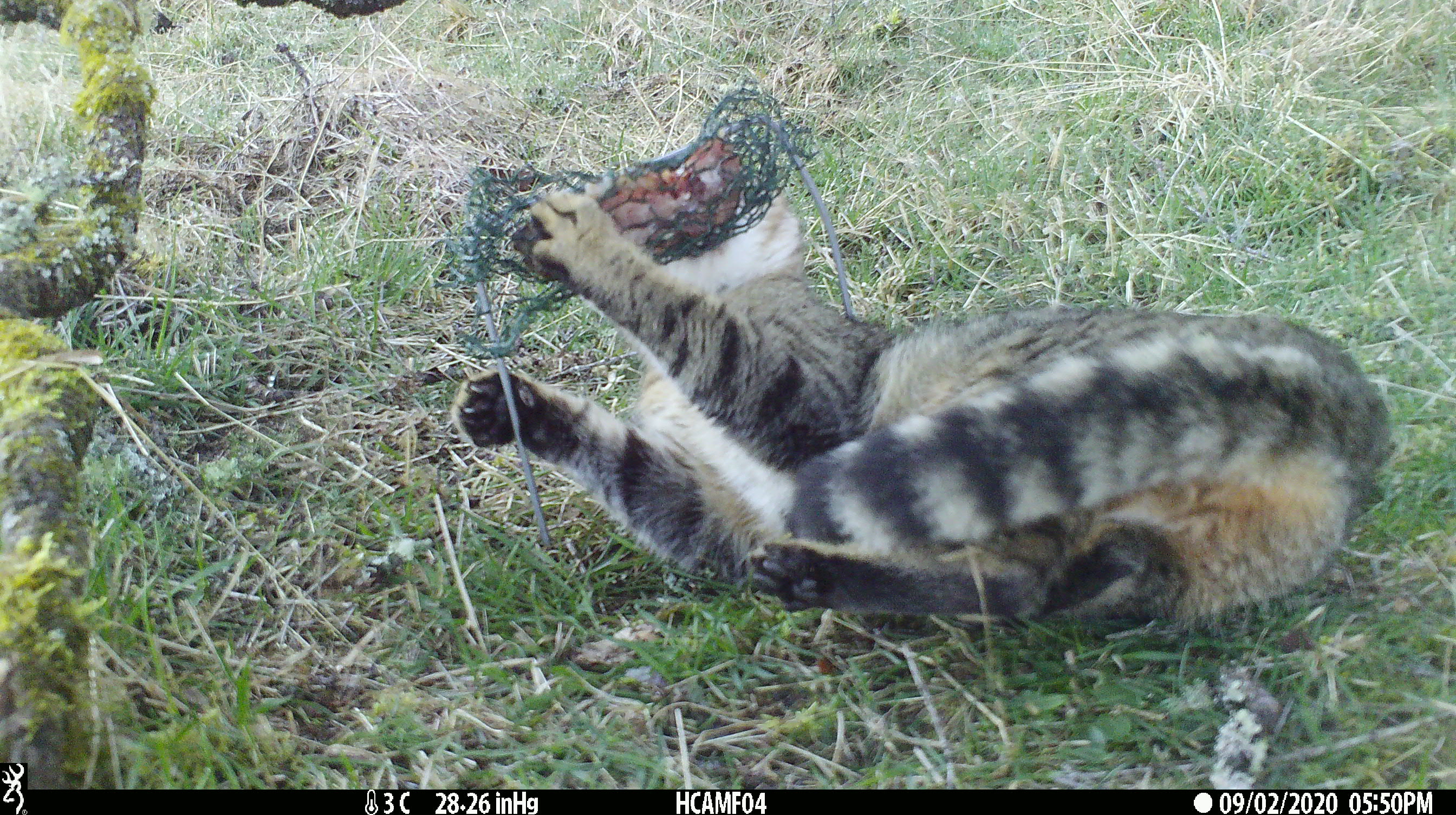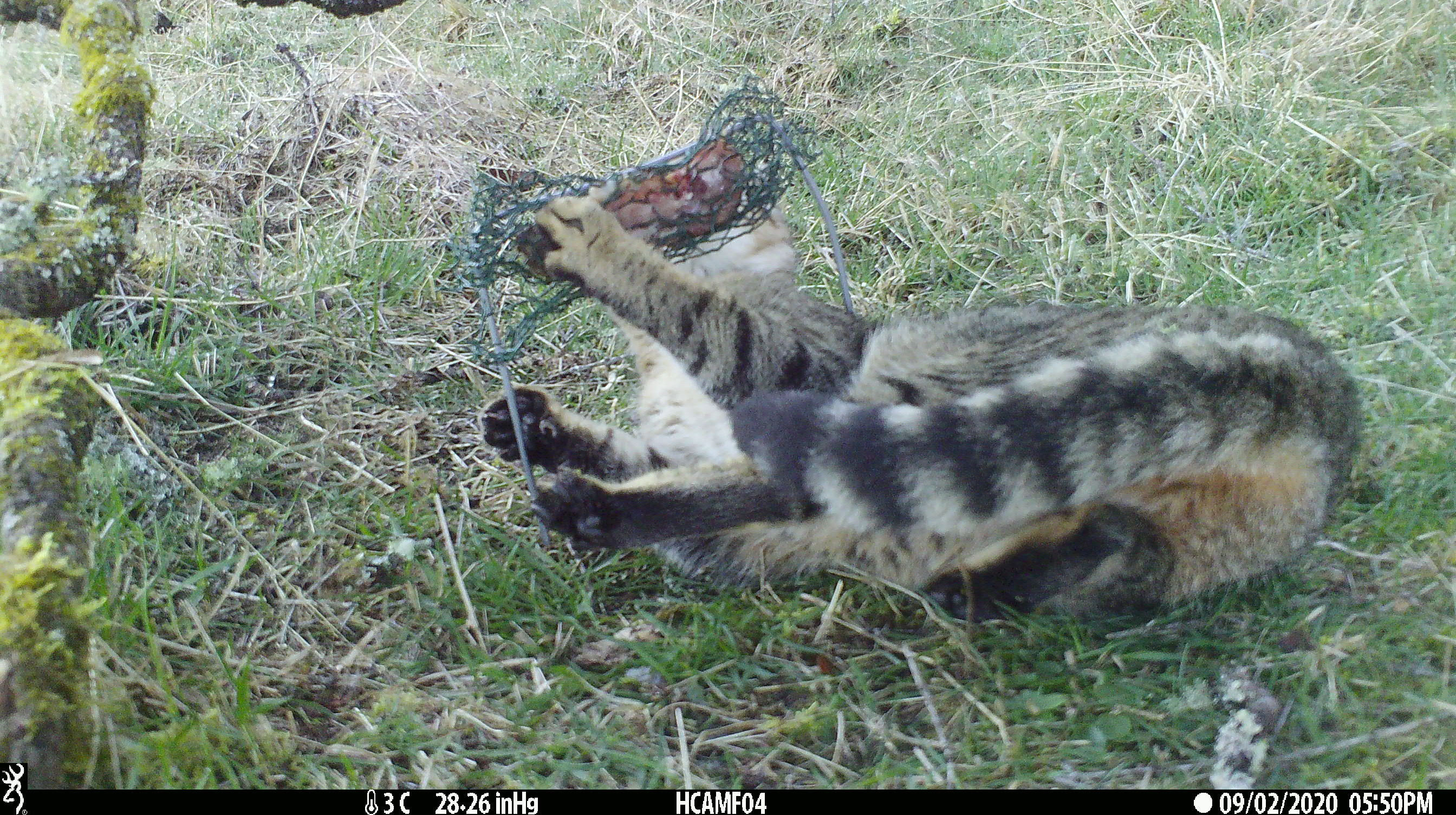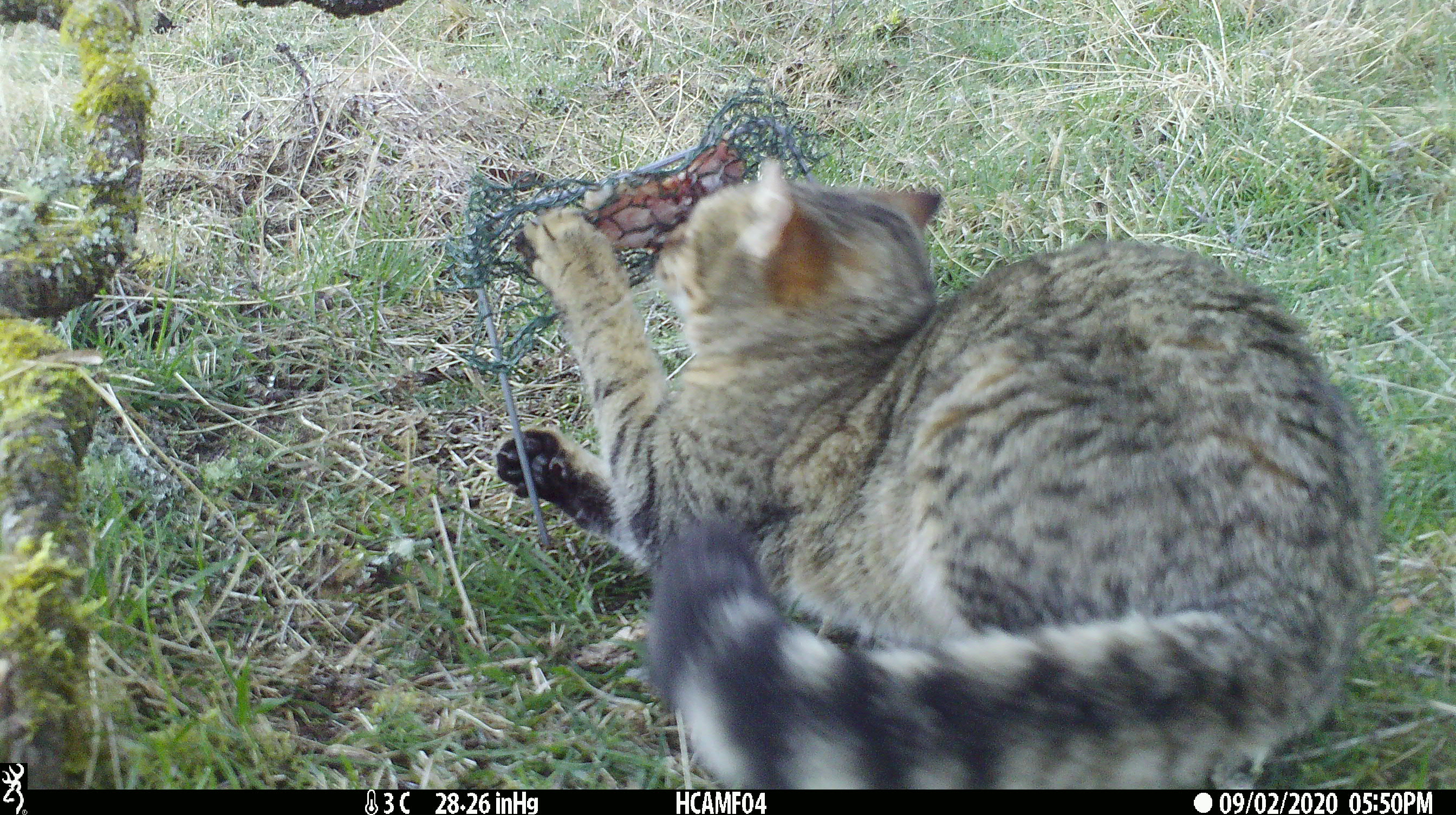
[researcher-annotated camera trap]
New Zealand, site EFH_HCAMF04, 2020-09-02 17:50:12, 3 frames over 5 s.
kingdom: Animalia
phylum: Chordata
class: Mammalia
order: Carnivora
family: Felidae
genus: Felis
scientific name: Felis catus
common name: domestic cat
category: cat